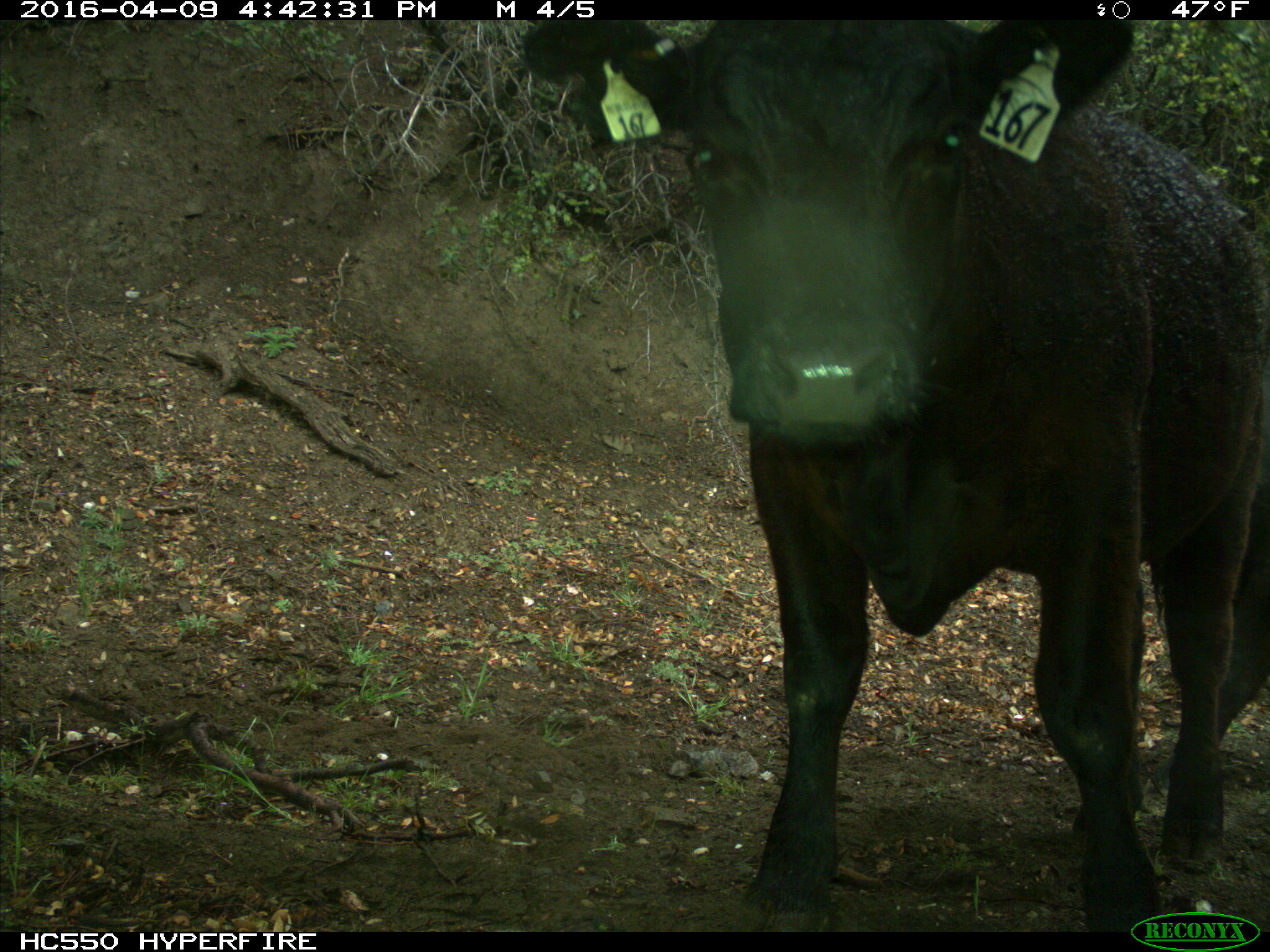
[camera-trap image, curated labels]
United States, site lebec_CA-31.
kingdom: Animalia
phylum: Chordata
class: Mammalia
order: Artiodactyla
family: Bovidae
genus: Bos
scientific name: Bos taurus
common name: domestic cow